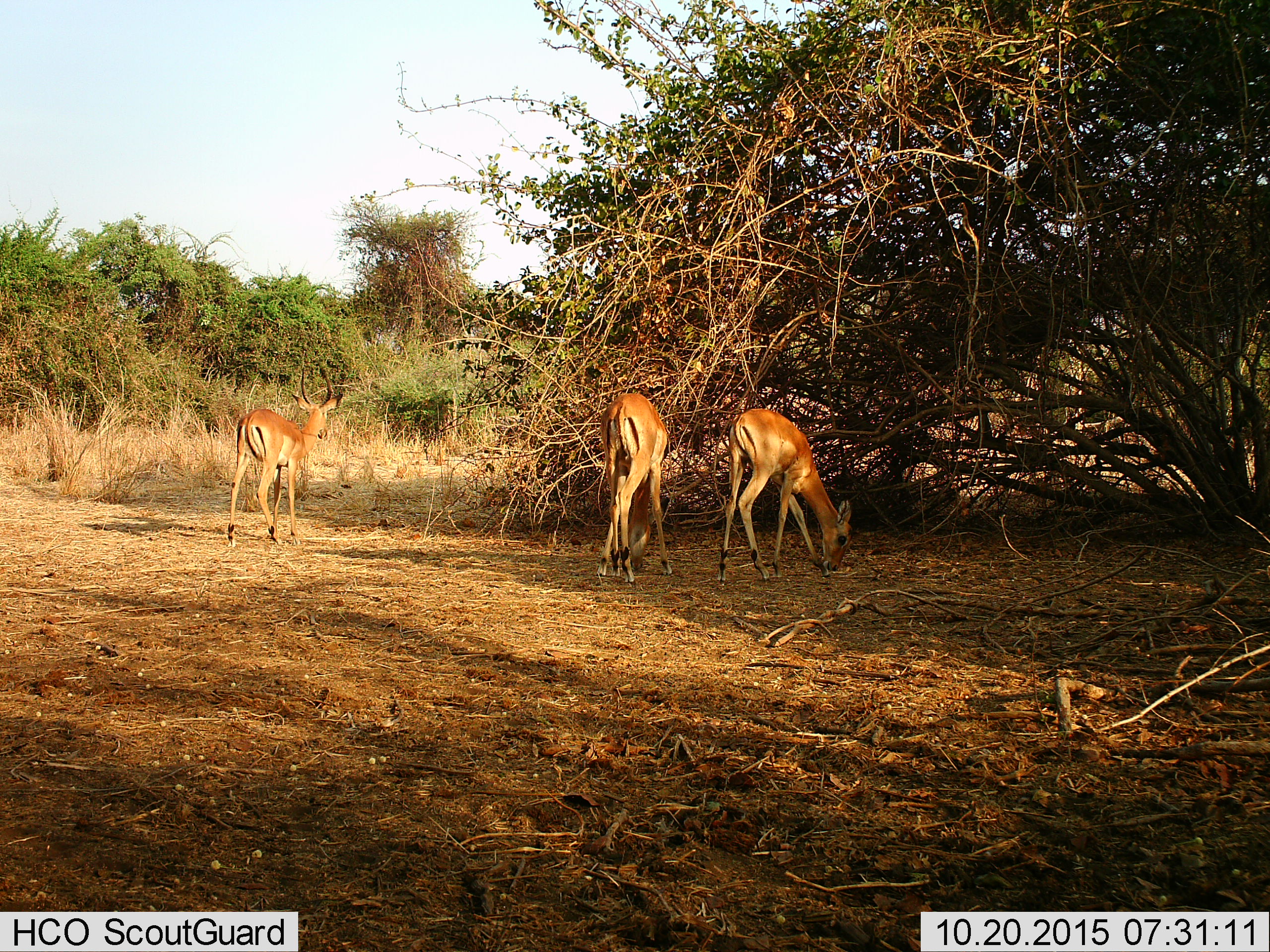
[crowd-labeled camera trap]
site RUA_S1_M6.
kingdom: Animalia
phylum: Chordata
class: Mammalia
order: Artiodactyla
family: Bovidae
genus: Aepyceros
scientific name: Aepyceros melampus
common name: impala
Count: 3.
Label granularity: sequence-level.